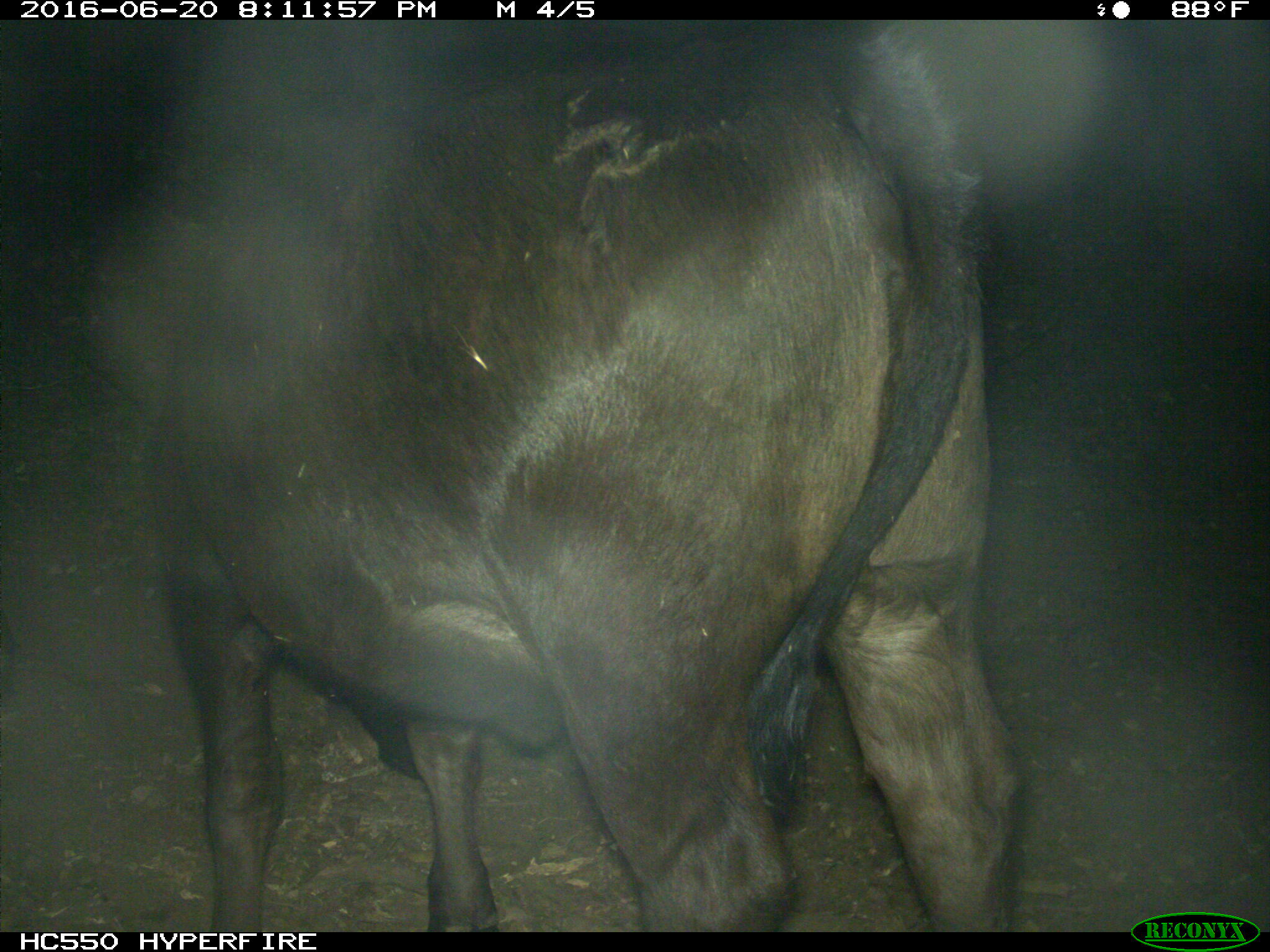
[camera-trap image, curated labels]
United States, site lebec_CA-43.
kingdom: Animalia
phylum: Chordata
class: Mammalia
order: Artiodactyla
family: Bovidae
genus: Bos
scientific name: Bos taurus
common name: domestic cow